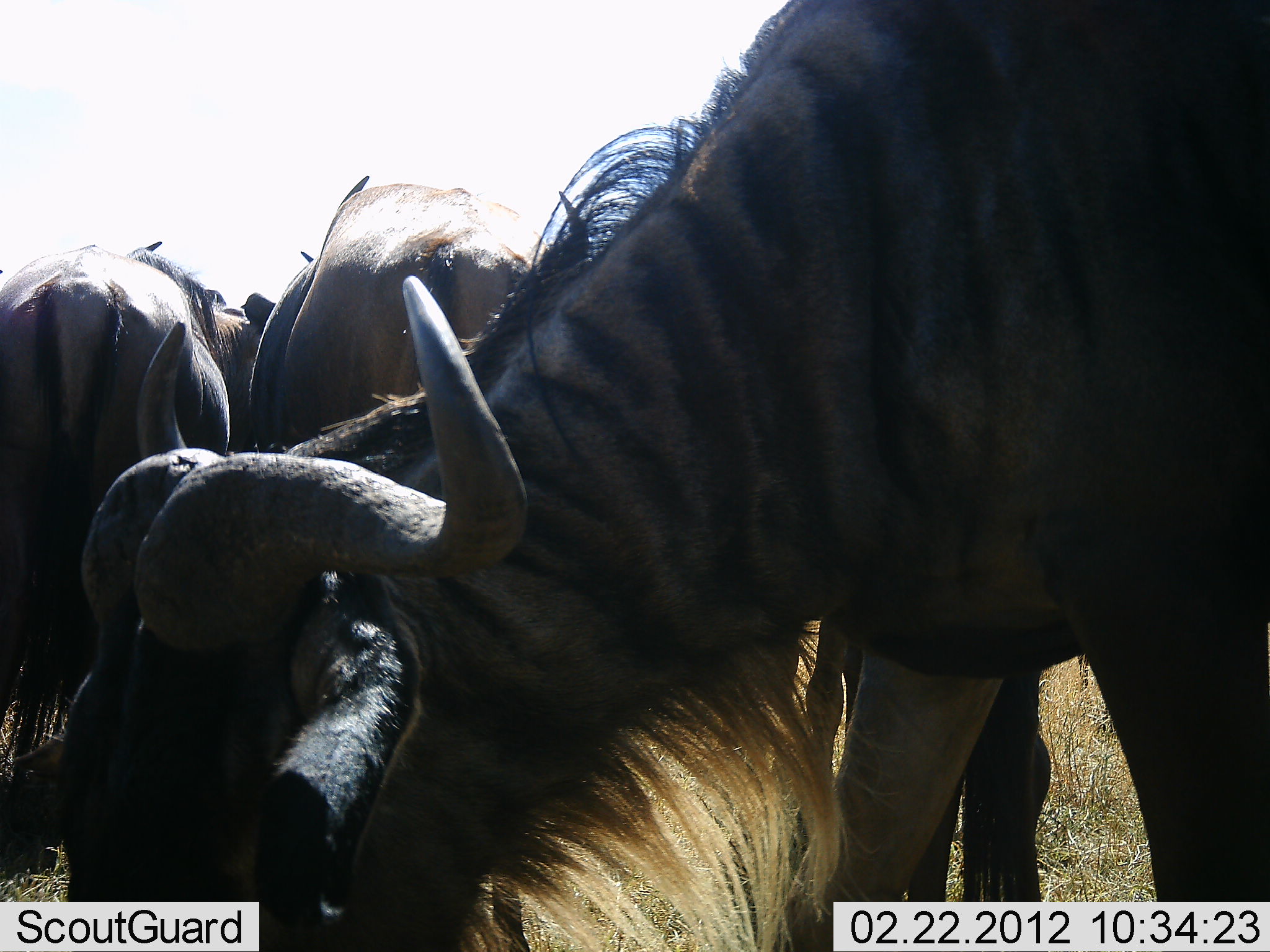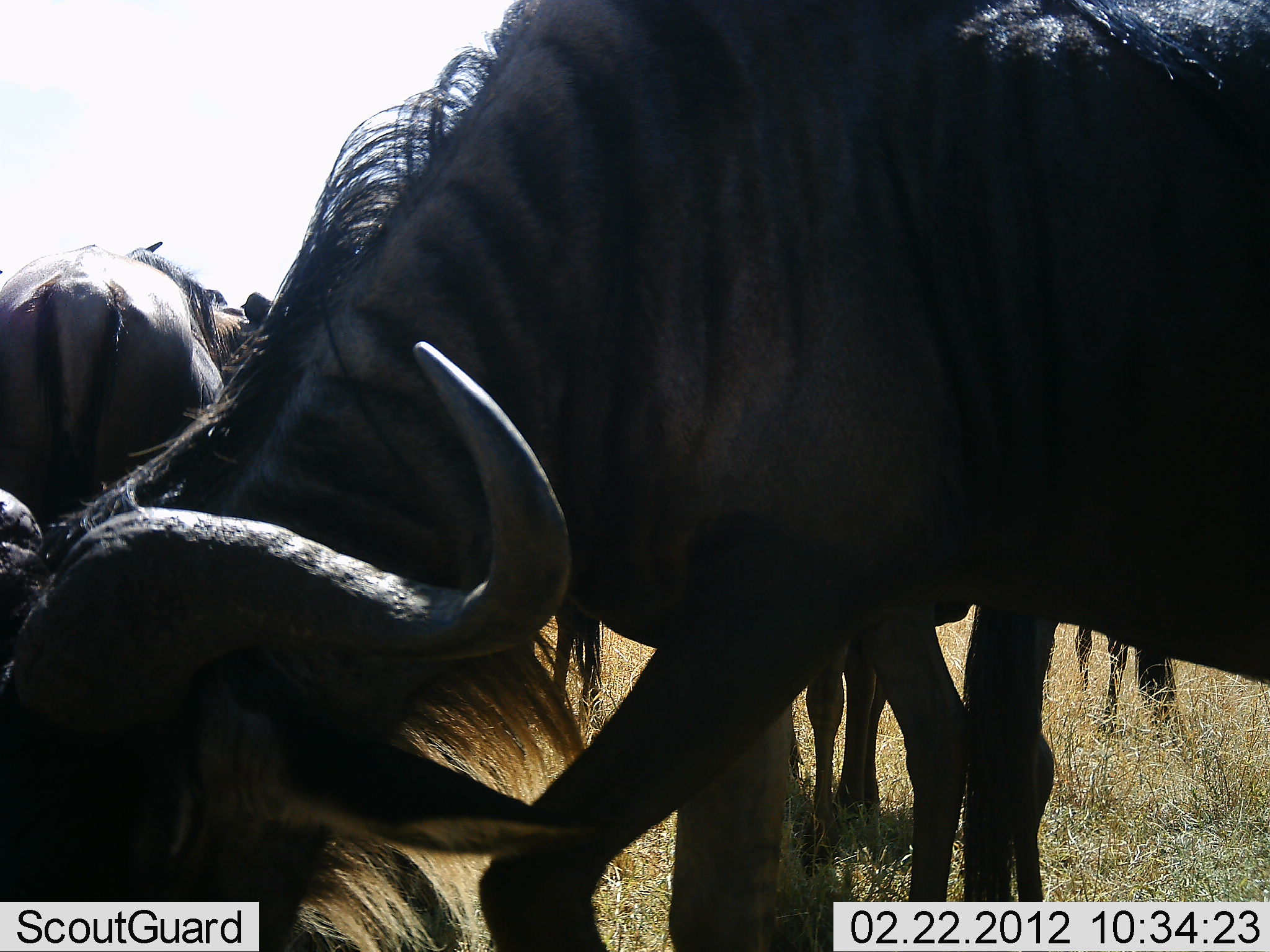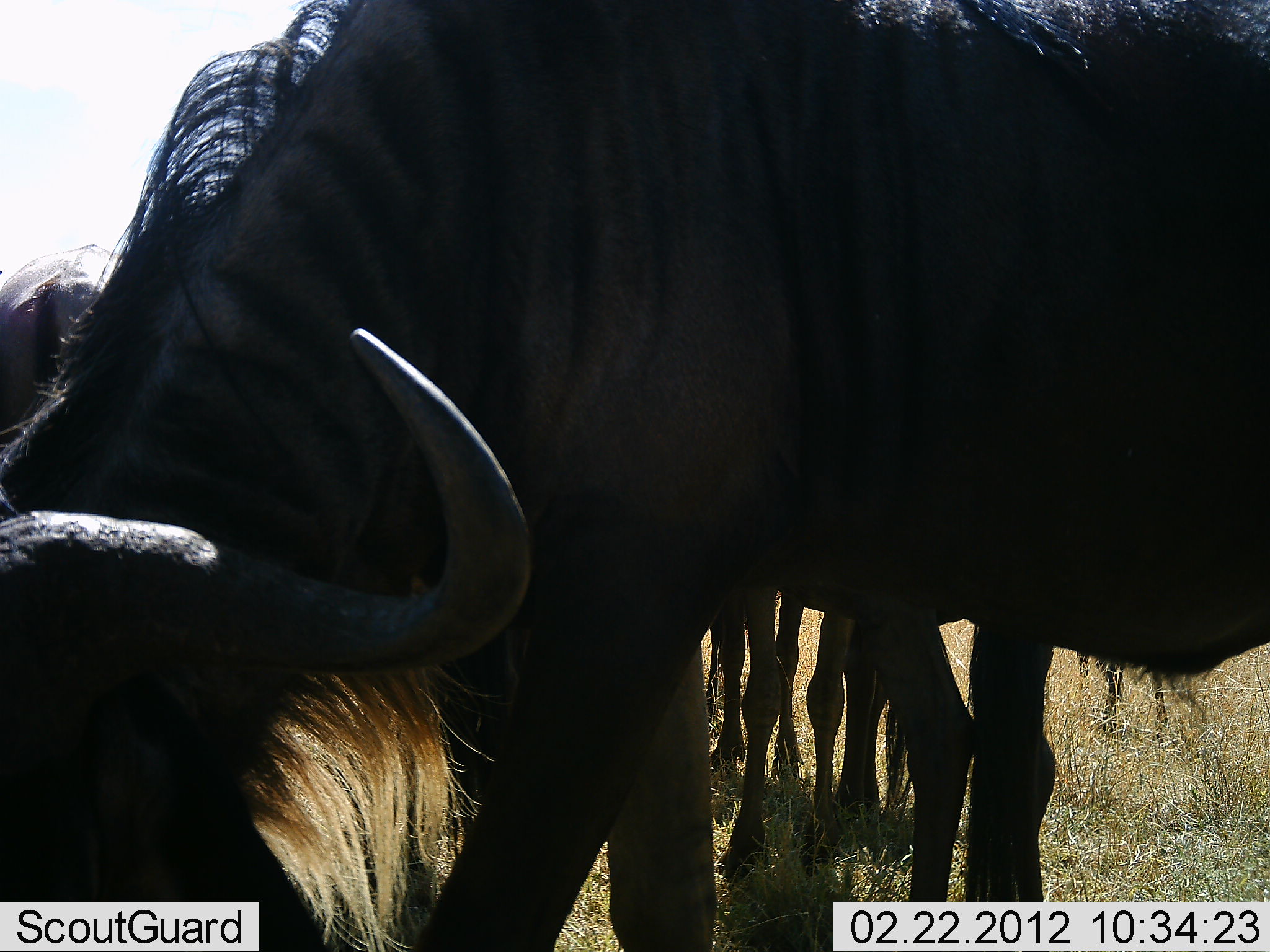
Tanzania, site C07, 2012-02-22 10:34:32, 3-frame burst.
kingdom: Animalia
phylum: Chordata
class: Mammalia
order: Artiodactyla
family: Bovidae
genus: Connochaetes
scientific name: Connochaetes taurinus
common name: blue wildebeest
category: wildebeest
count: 5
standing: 78%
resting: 22%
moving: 22%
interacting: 6%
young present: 0%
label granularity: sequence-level